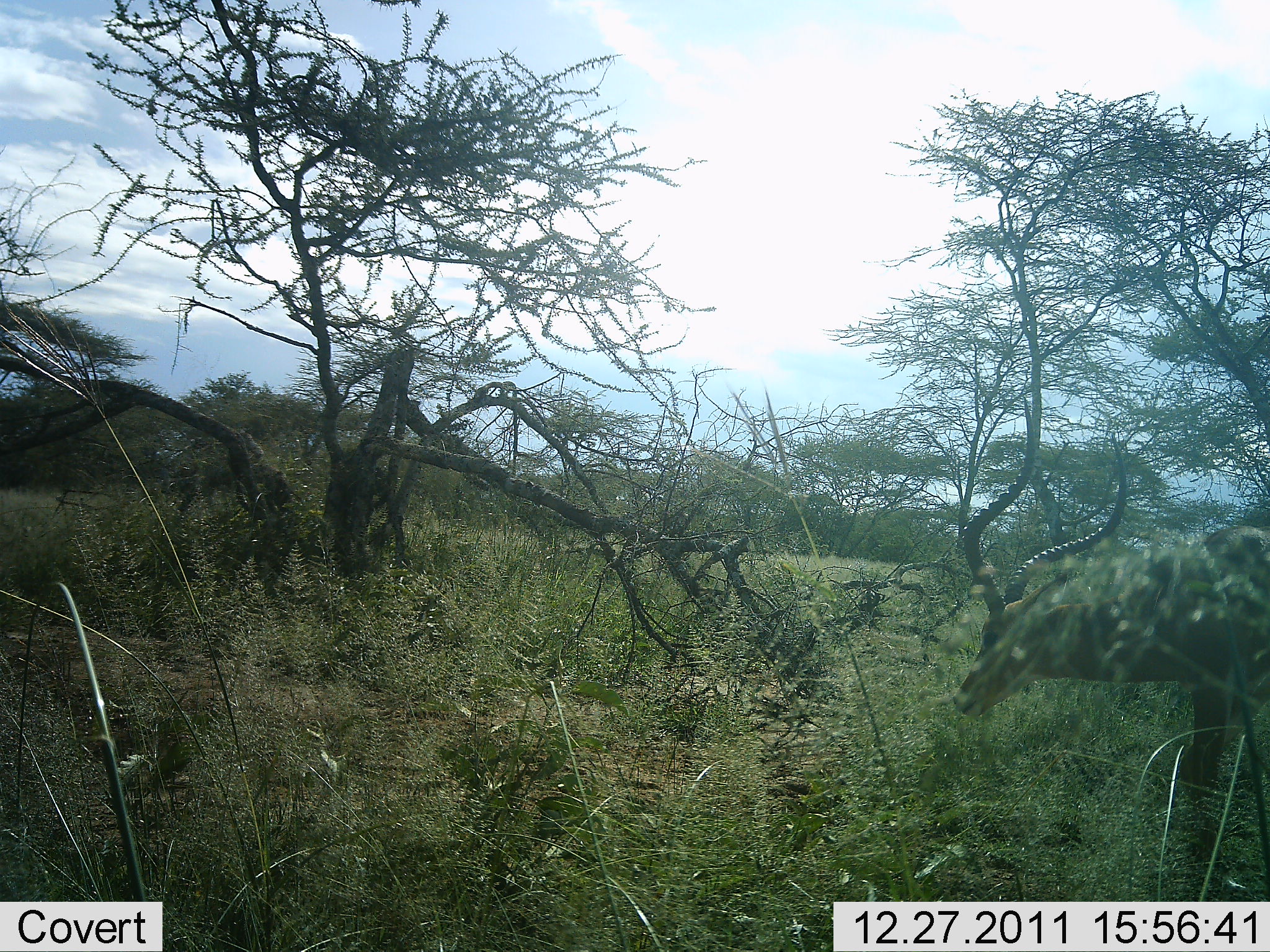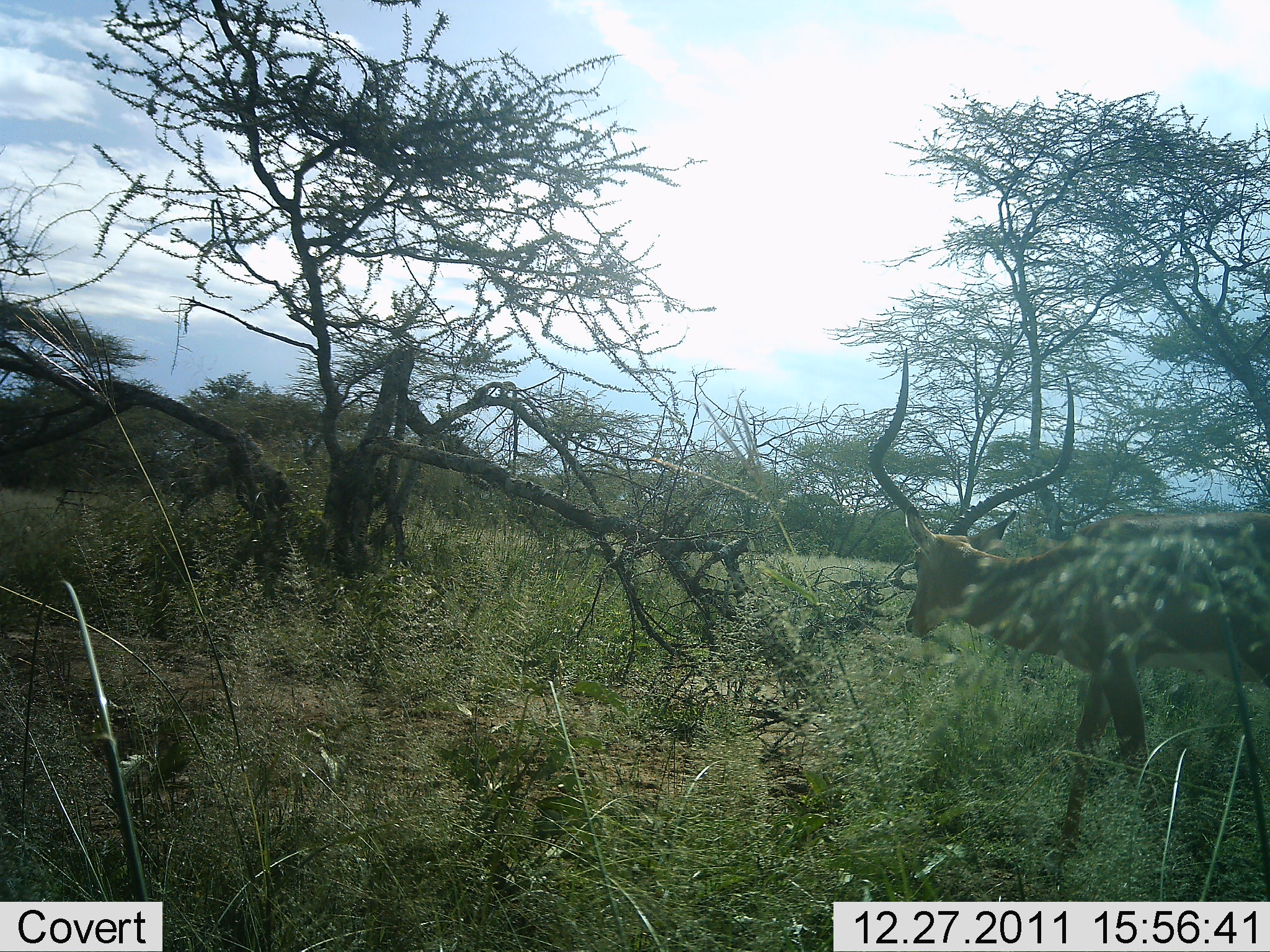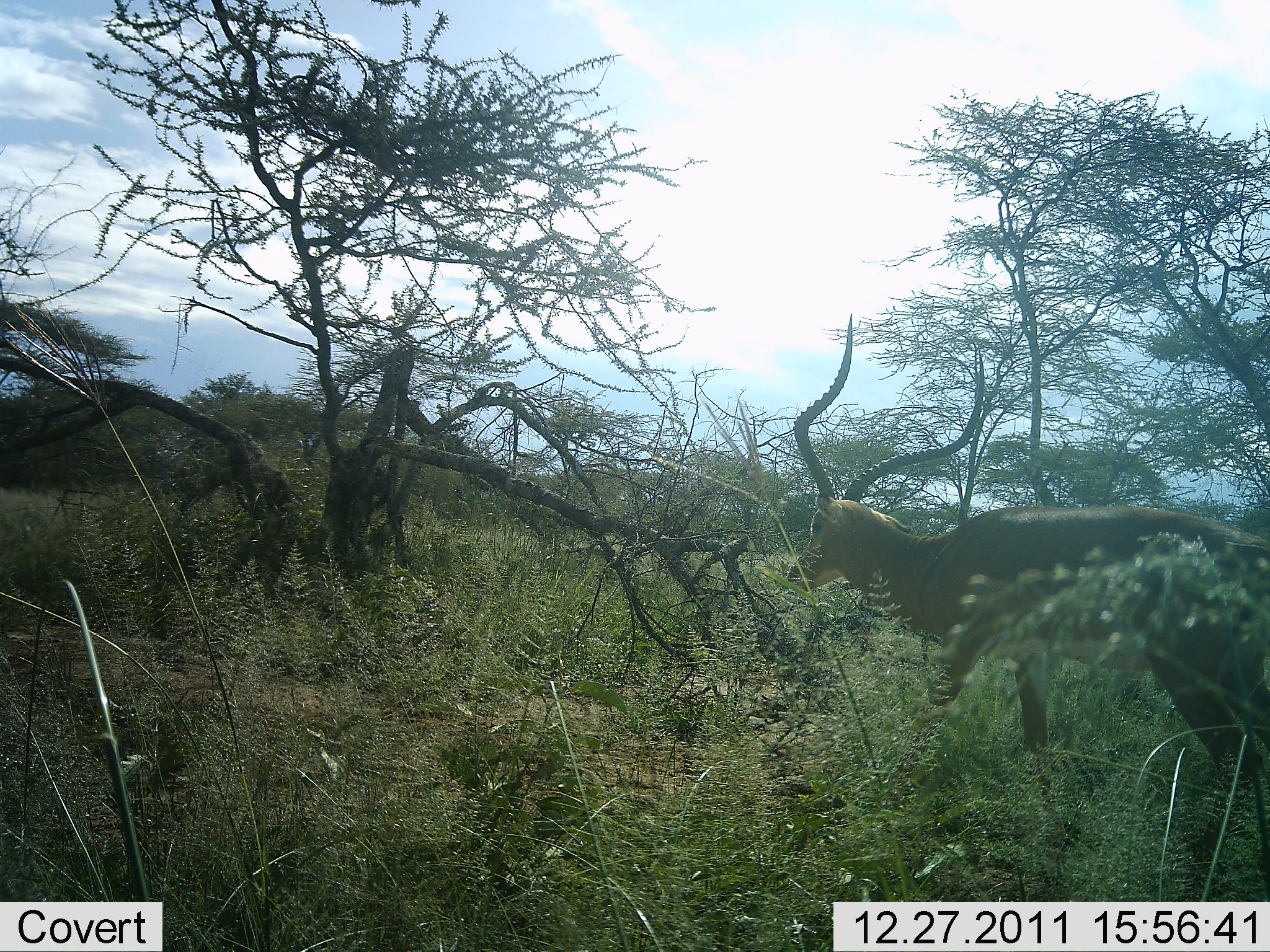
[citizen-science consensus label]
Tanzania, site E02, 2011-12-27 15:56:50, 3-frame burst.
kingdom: Animalia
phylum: Chordata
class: Mammalia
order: Artiodactyla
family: Bovidae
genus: Aepyceros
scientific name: Aepyceros melampus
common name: impala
Impala (Aepyceros melampus), count 1. Behavior (volunteer vote fractions): standing 9%, resting 0%, moving 100%, interacting 0%. Young present (vote fraction): 0%. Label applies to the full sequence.